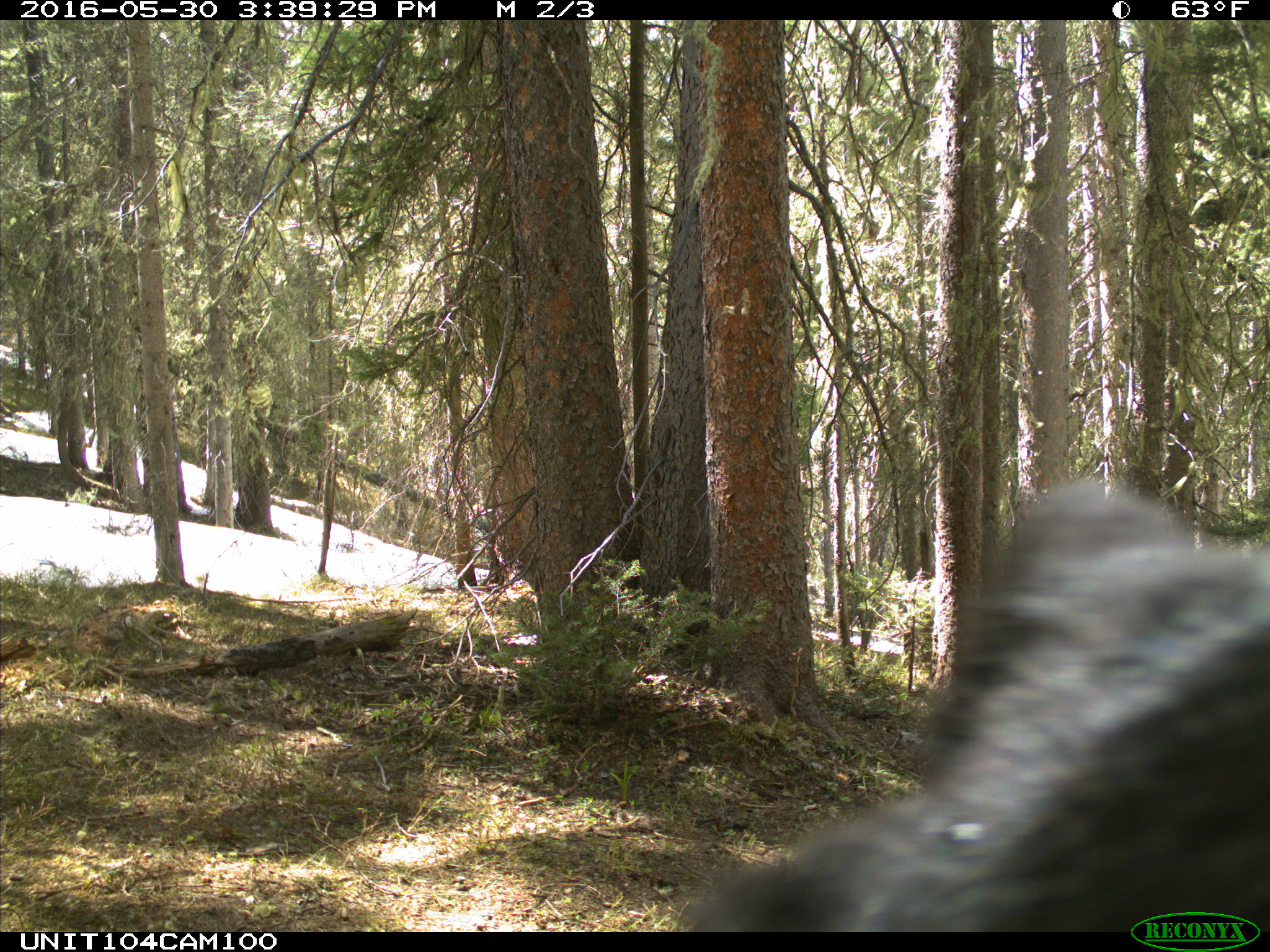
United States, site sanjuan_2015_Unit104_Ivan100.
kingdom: Animalia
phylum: Chordata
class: Mammalia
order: Carnivora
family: Ursidae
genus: Ursus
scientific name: Ursus americanus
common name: american black bear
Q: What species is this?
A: Ursus americanus (american black bear).